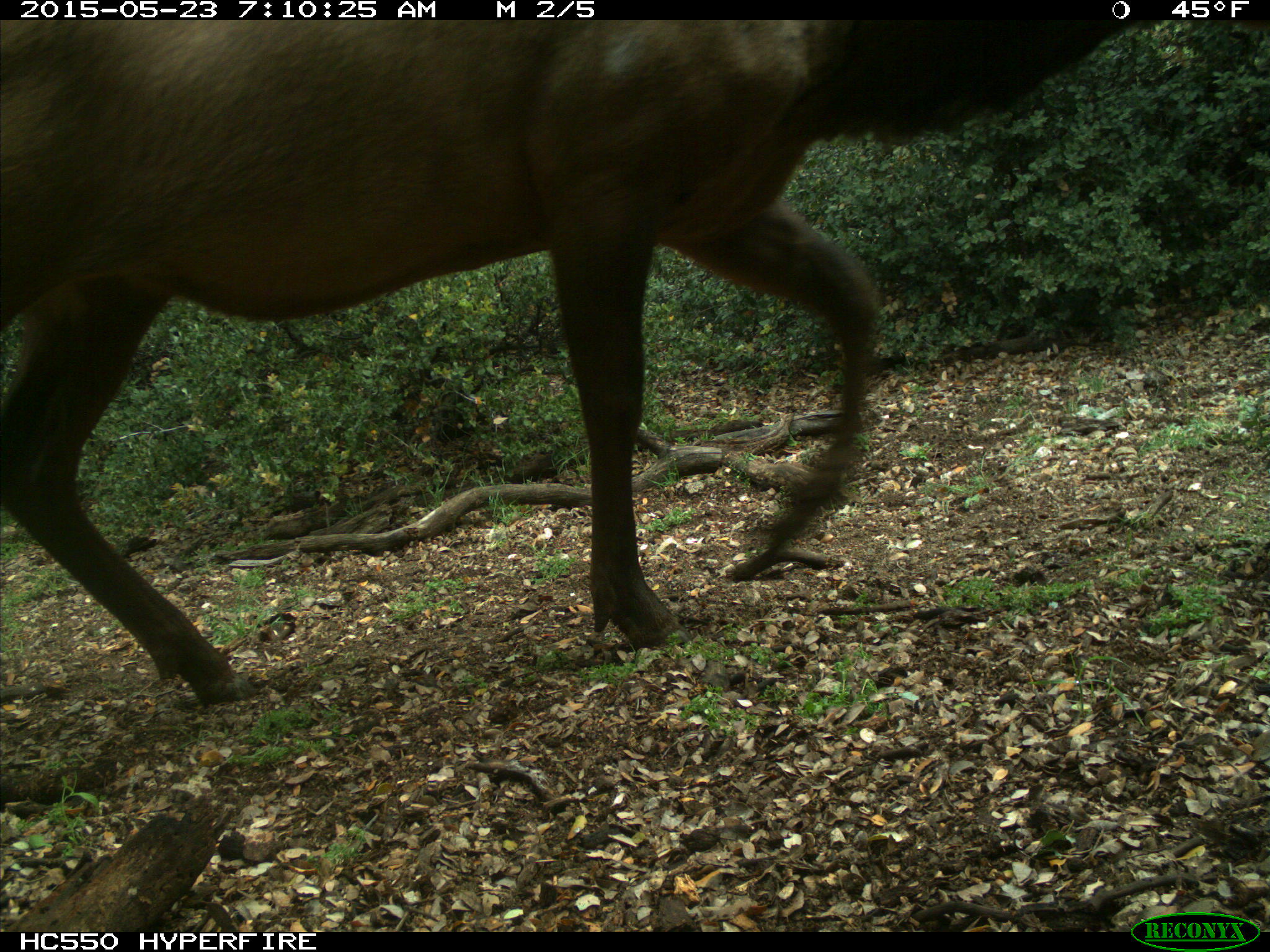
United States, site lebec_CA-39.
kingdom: Animalia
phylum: Chordata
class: Mammalia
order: Artiodactyla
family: Cervidae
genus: Cervus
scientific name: Cervus canadensis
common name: elk